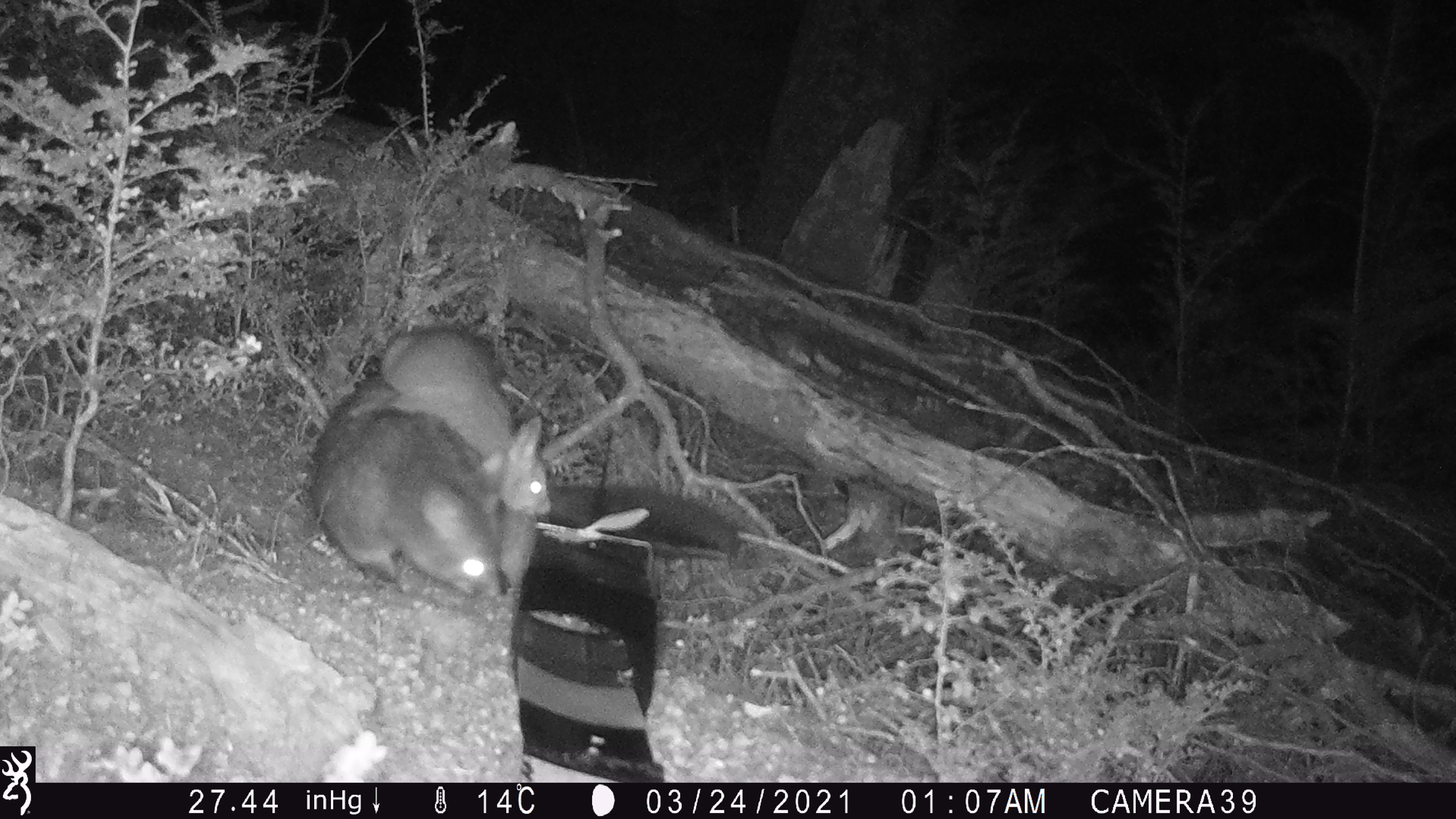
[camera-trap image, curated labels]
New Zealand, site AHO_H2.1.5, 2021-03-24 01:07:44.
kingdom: Animalia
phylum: Chordata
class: Mammalia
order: Diprotodontia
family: Phalangeridae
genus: Trichosurus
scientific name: Trichosurus vulpecula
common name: common brushtail possum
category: possum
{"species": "possum (common brushtail possum) (Trichosurus vulpecula)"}